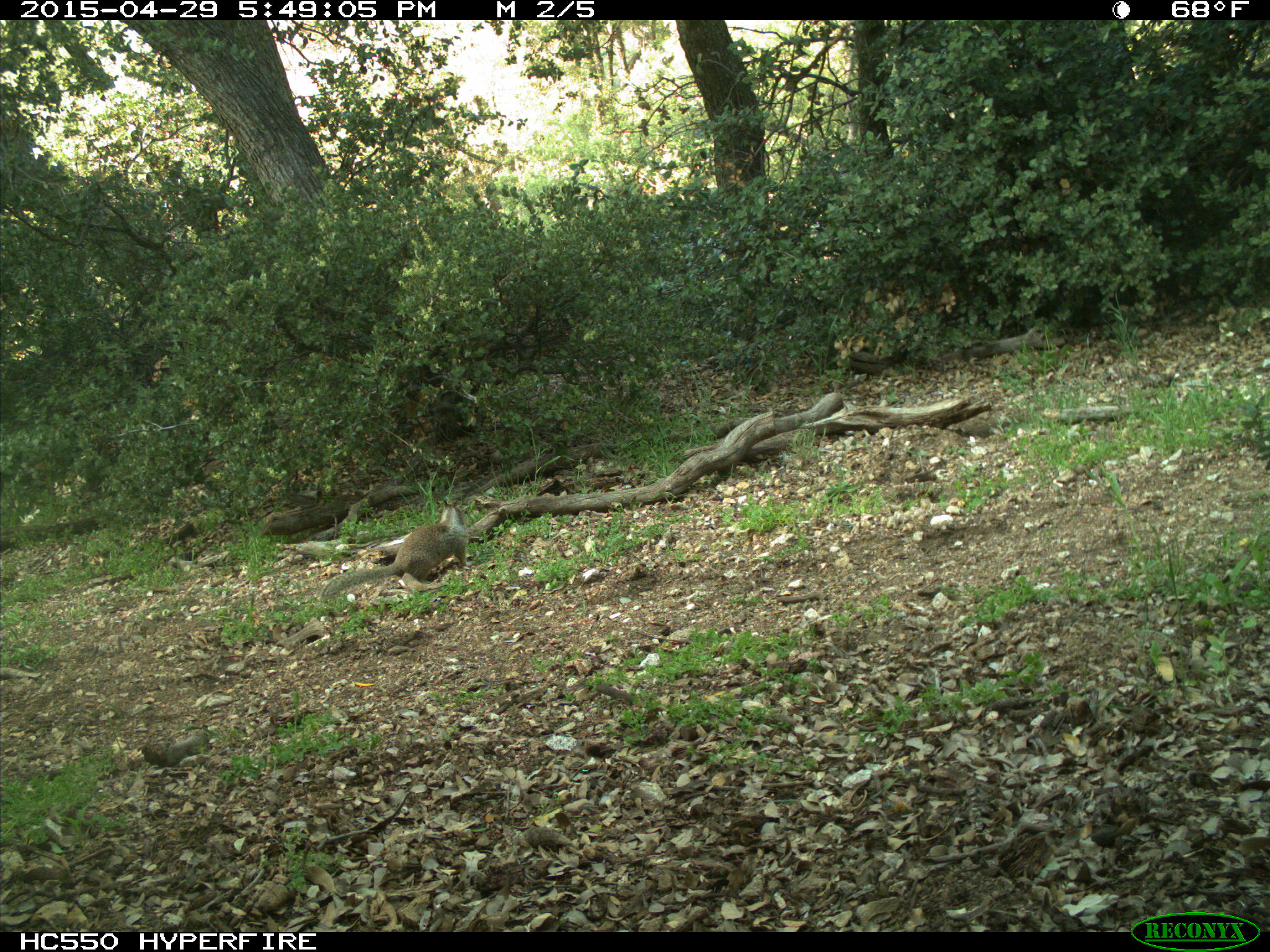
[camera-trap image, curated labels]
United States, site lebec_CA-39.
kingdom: Animalia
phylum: Chordata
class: Mammalia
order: Rodentia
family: Sciuridae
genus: Otospermophilus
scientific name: Otospermophilus beecheyi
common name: california ground squirrel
Otospermophilus beecheyi (california ground squirrel).